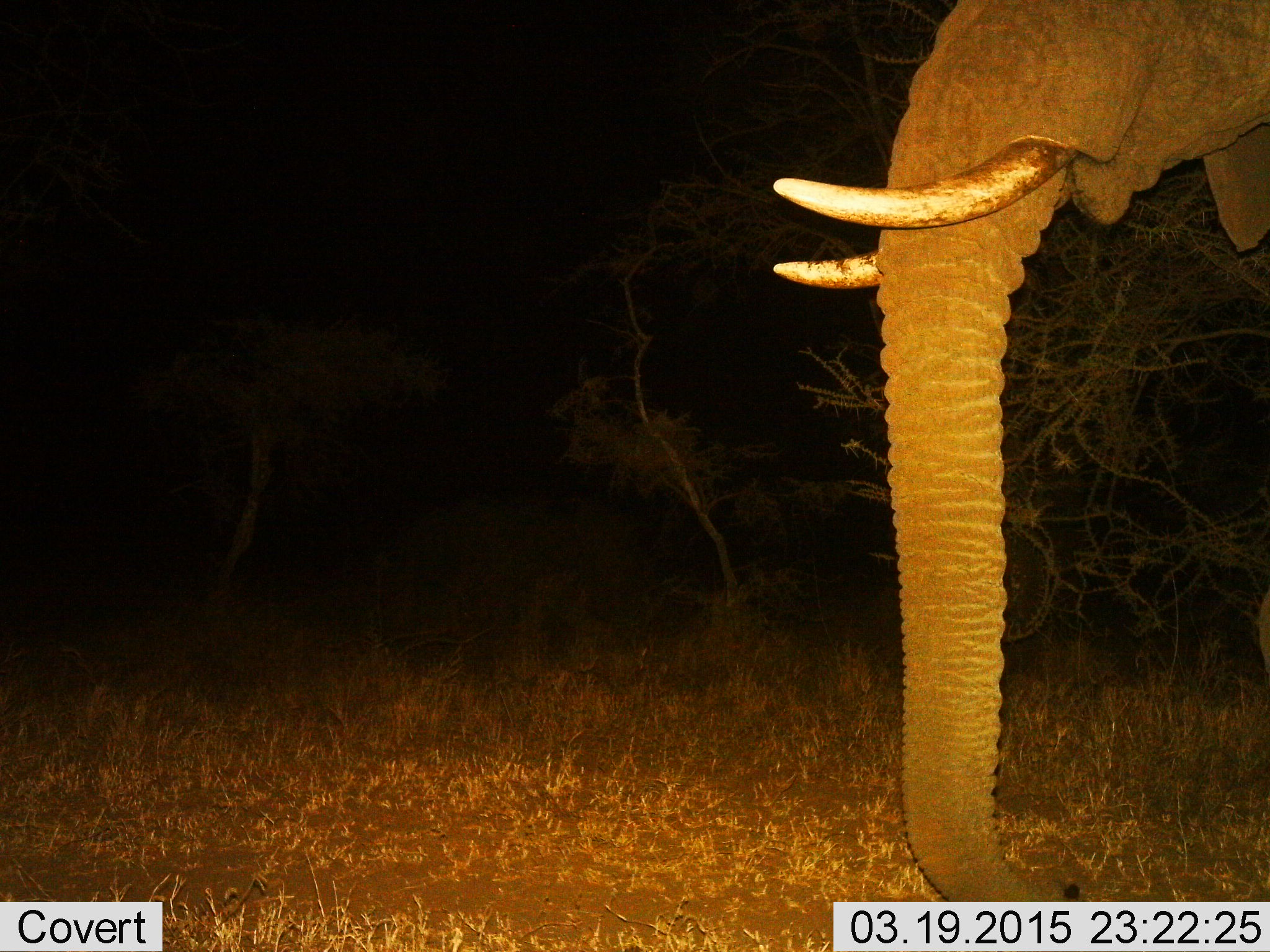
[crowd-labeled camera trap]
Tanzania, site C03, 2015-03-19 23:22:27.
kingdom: Animalia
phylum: Chordata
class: Mammalia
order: Proboscidea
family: Elephantidae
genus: Loxodonta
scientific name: Loxodonta africana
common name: african bush elephant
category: elephant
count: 1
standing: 80%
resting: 0%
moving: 20%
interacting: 0%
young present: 0%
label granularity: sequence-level